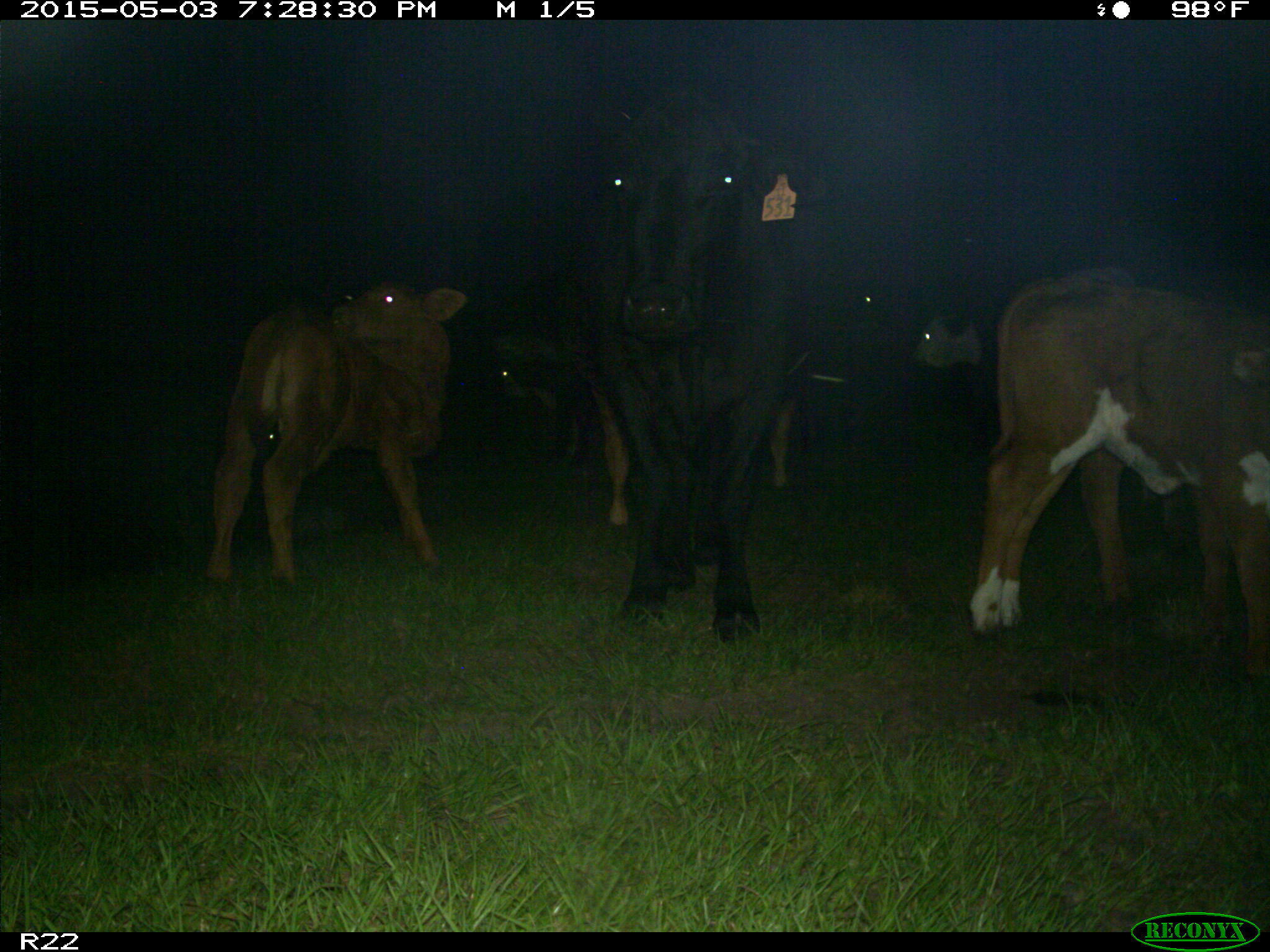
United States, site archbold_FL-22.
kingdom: Animalia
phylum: Chordata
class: Mammalia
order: Artiodactyla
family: Bovidae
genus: Bos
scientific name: Bos taurus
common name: domestic cow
Bos taurus (domestic cow).